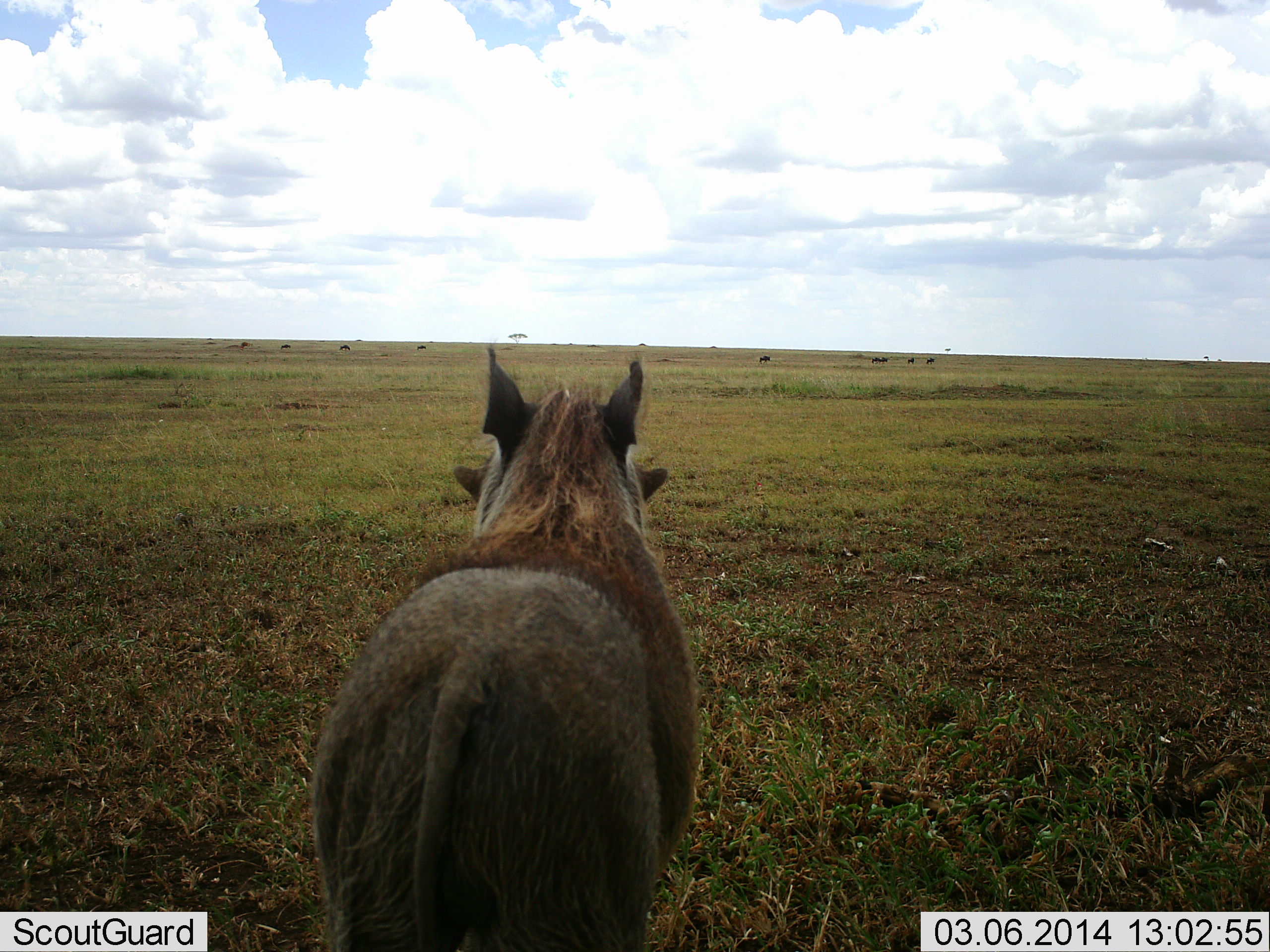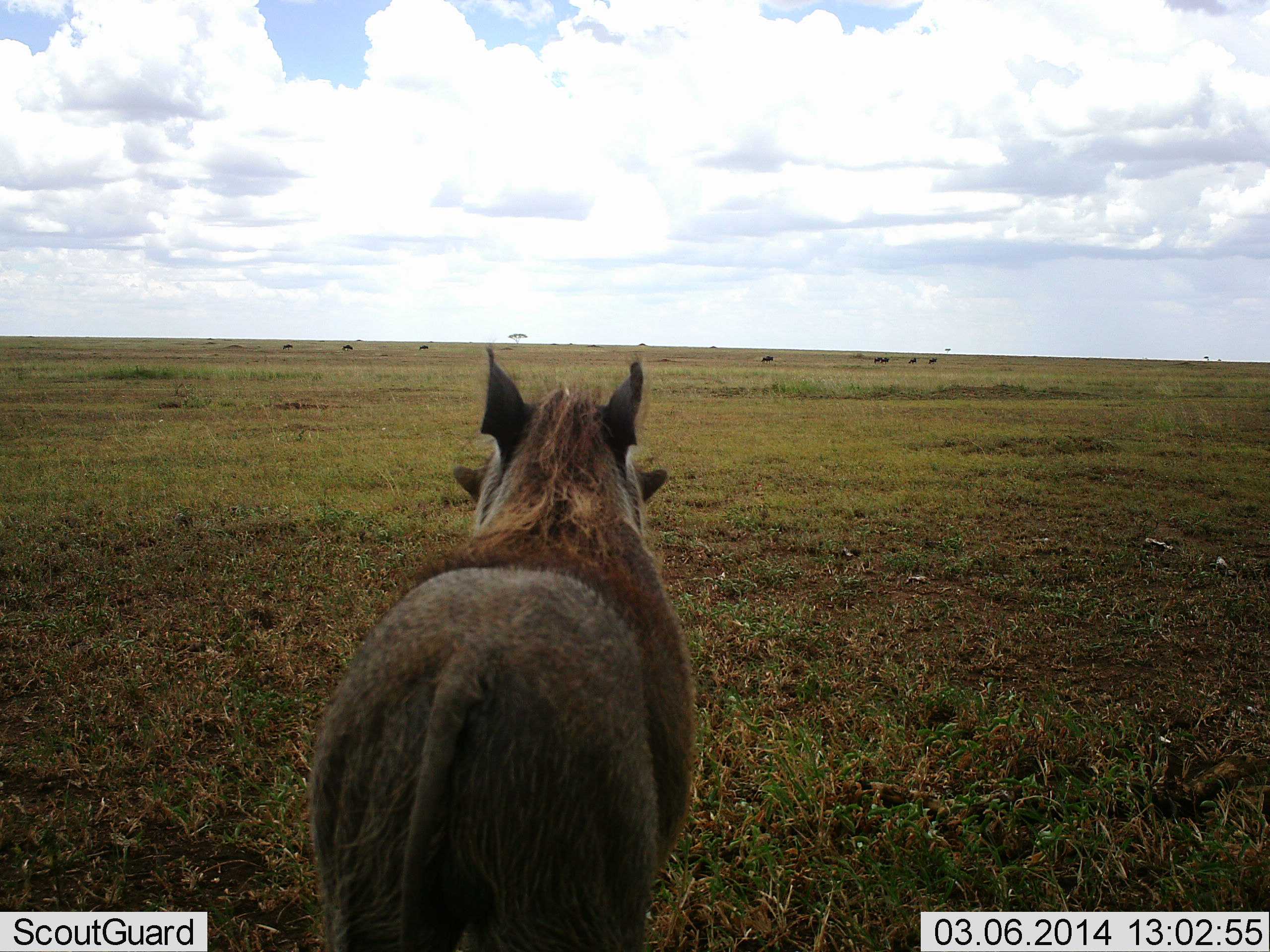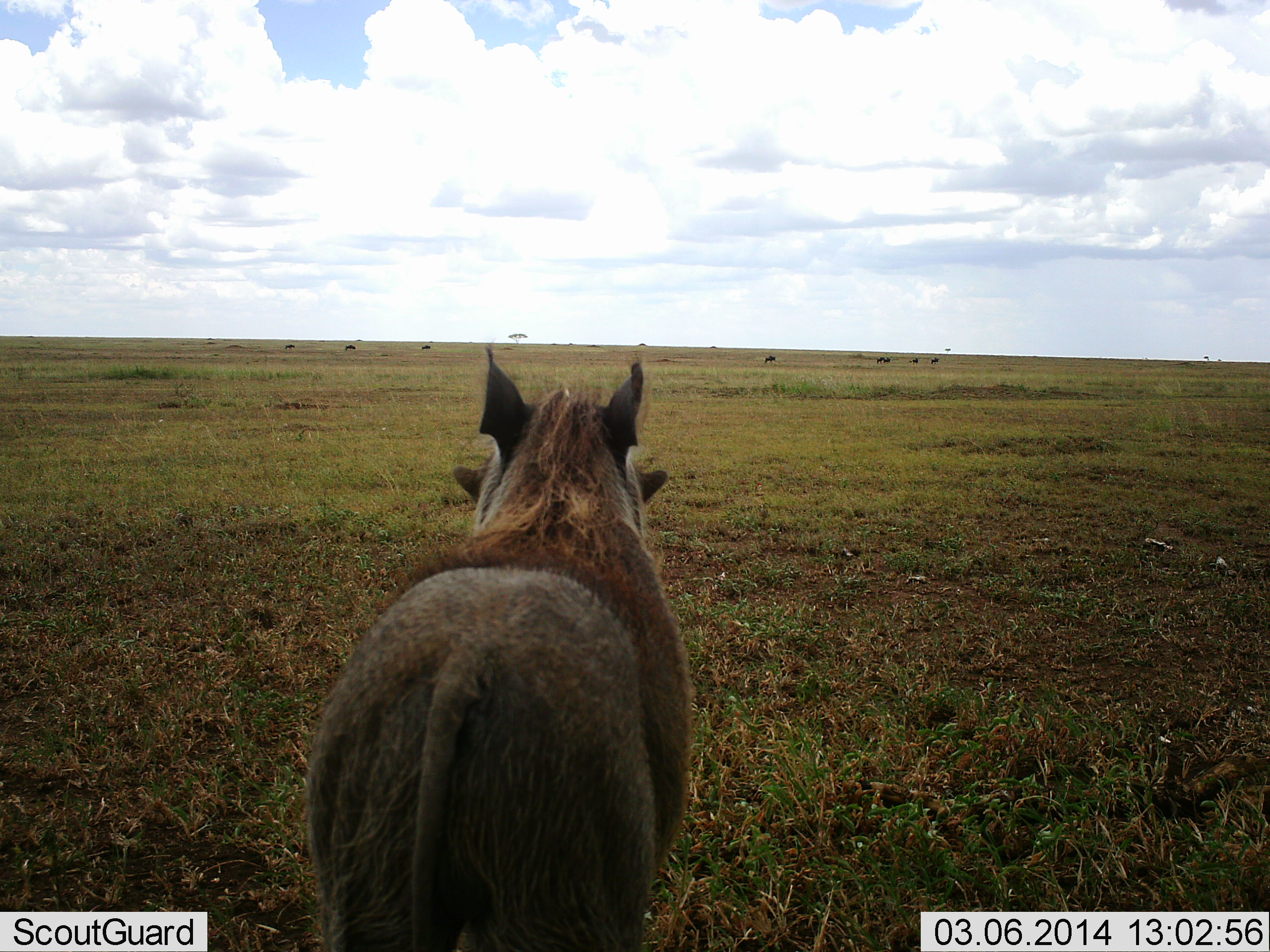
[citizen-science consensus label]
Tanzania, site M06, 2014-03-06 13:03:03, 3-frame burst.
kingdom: Animalia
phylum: Chordata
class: Mammalia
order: Artiodactyla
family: Suidae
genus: Phacochoerus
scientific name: Phacochoerus africanus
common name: warthog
Warthog (Phacochoerus africanus), count 1. Behavior (volunteer vote fractions): standing 100%, resting 0%, moving 0%, interacting 0%. Young present (vote fraction): 0%. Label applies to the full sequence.